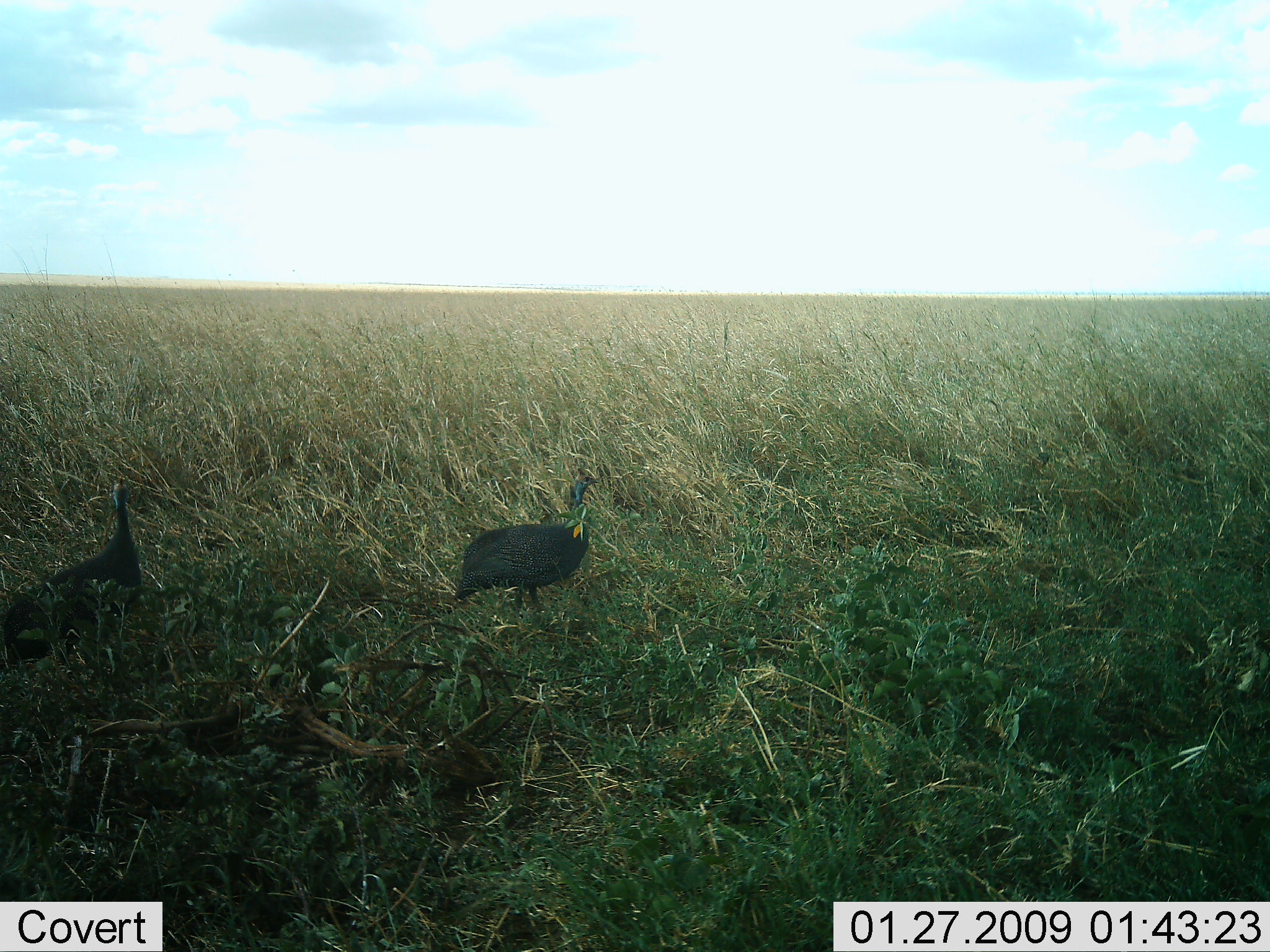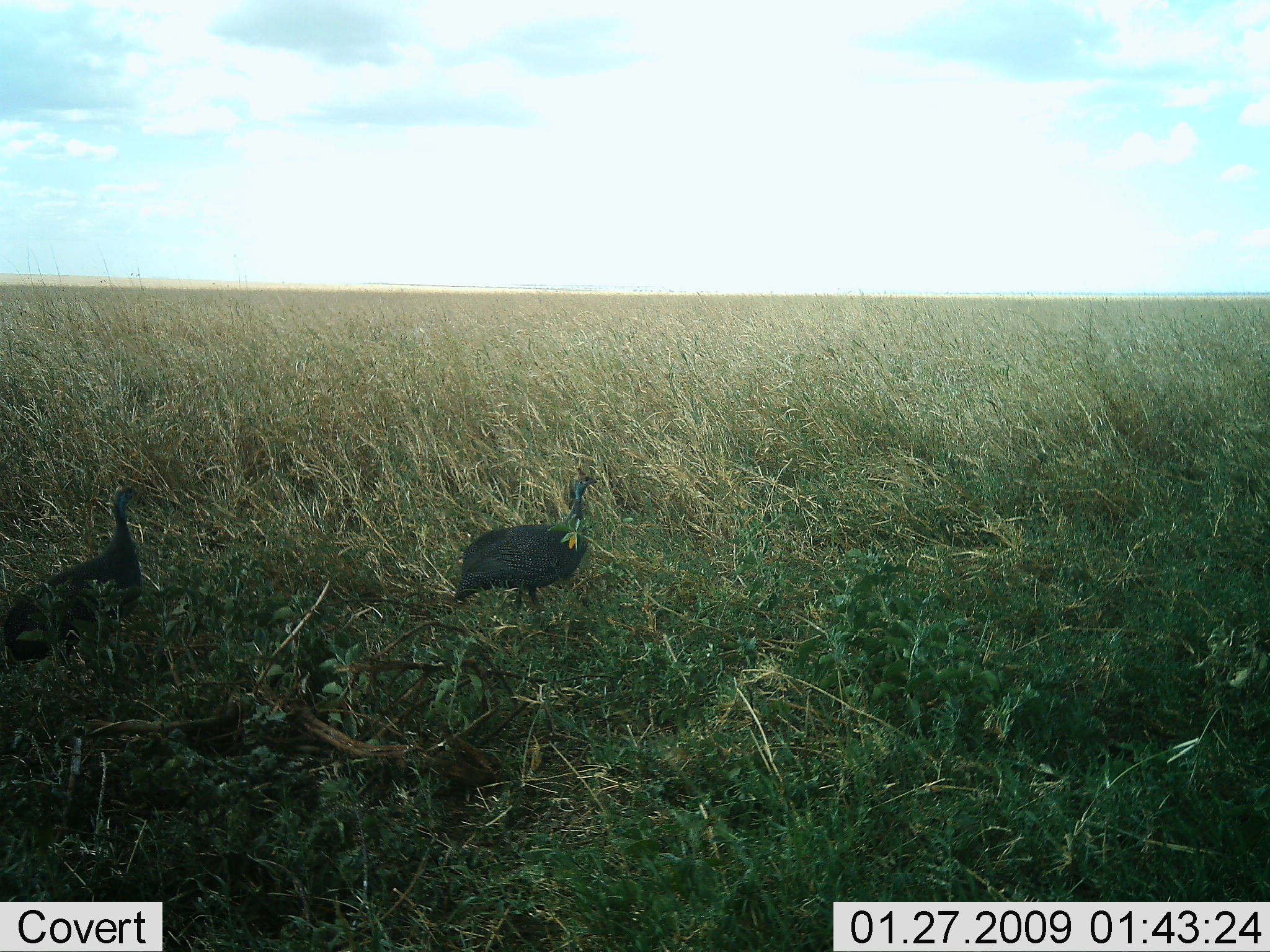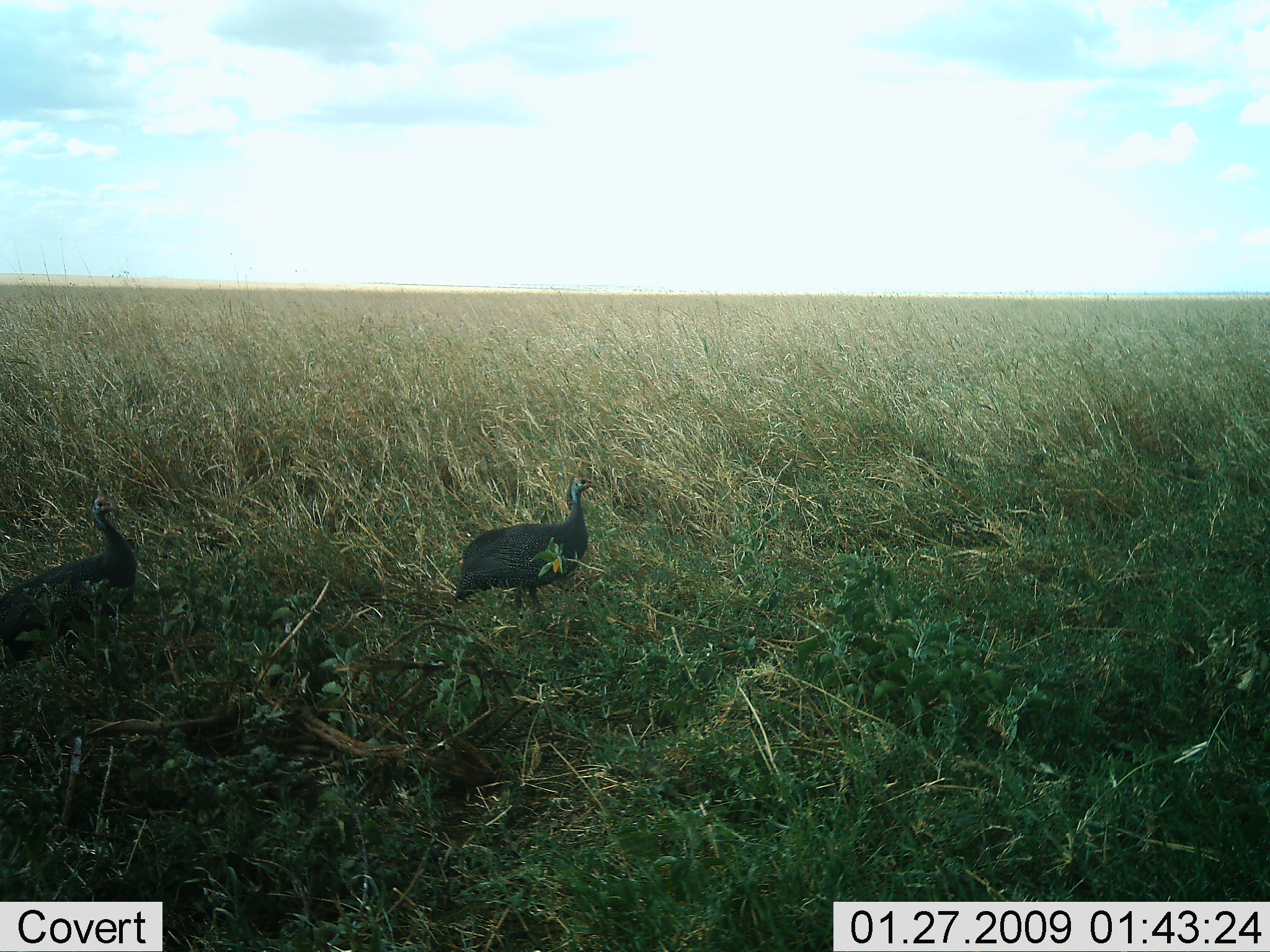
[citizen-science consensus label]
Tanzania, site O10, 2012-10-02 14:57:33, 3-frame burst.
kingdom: Animalia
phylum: Chordata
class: Aves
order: Galliformes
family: Numididae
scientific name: Numididae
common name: guinea fowl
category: guineafowl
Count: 2.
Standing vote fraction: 60%.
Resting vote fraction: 0%.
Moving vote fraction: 40%.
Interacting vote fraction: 0%.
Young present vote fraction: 0%.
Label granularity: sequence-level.